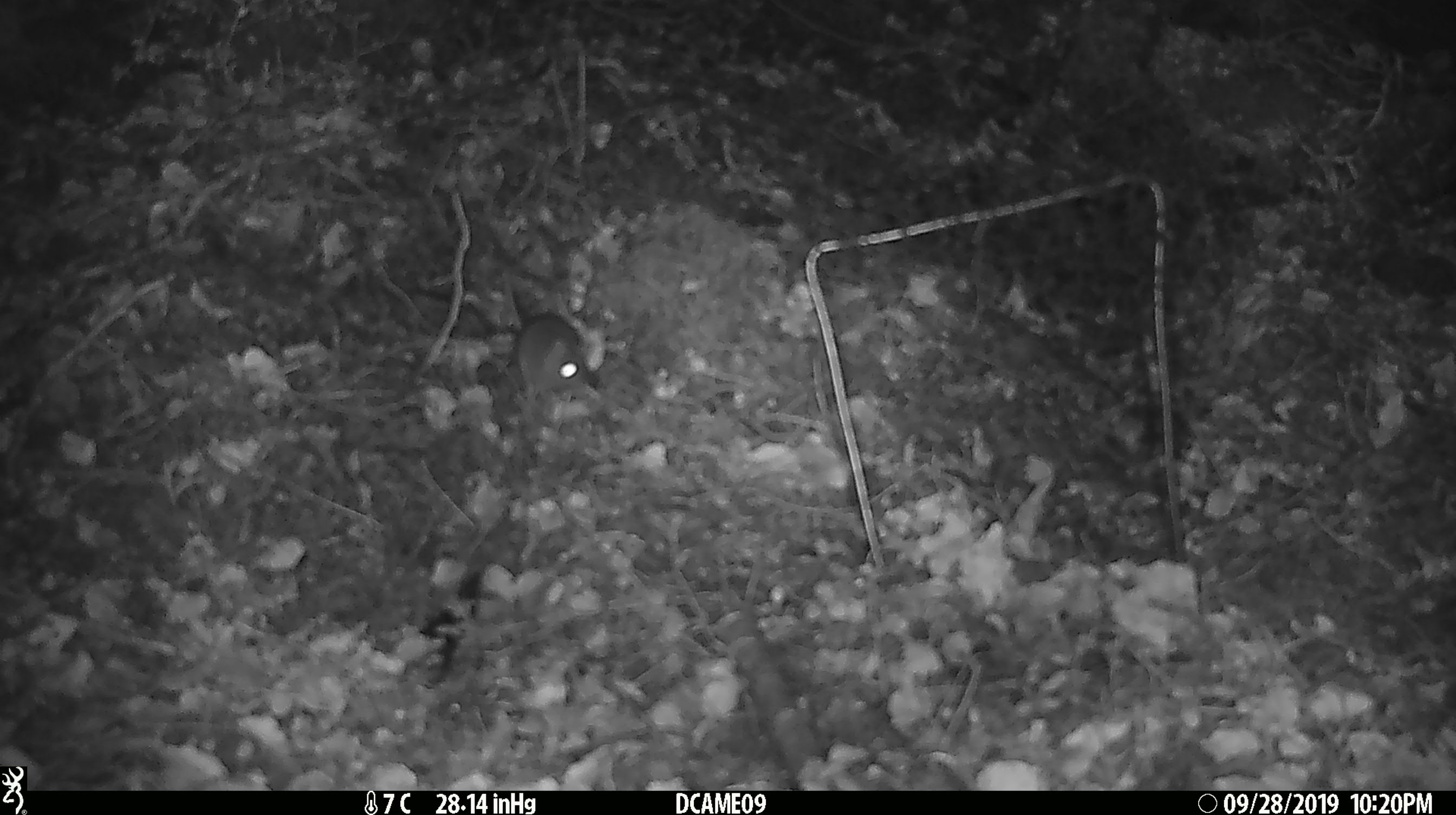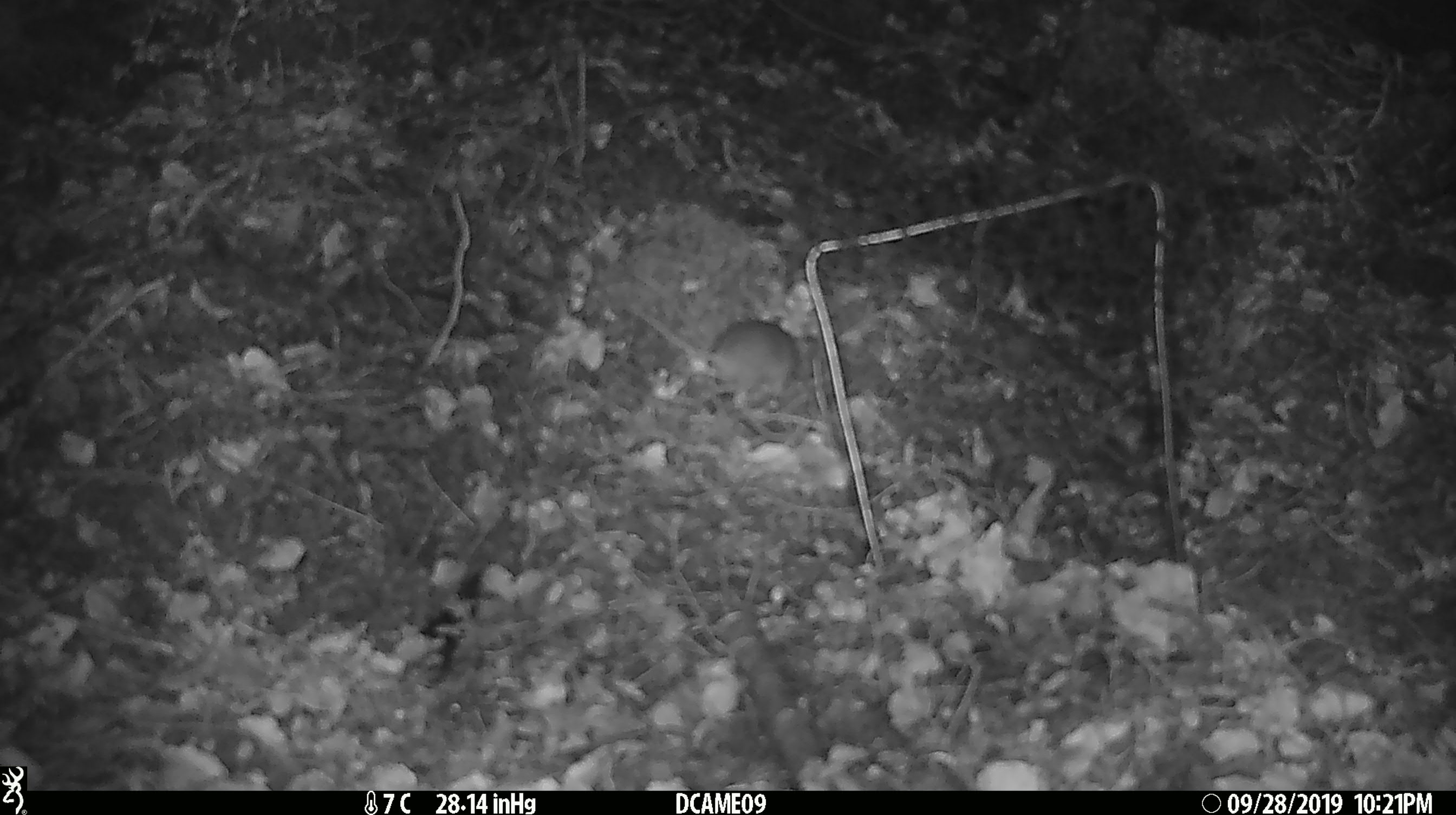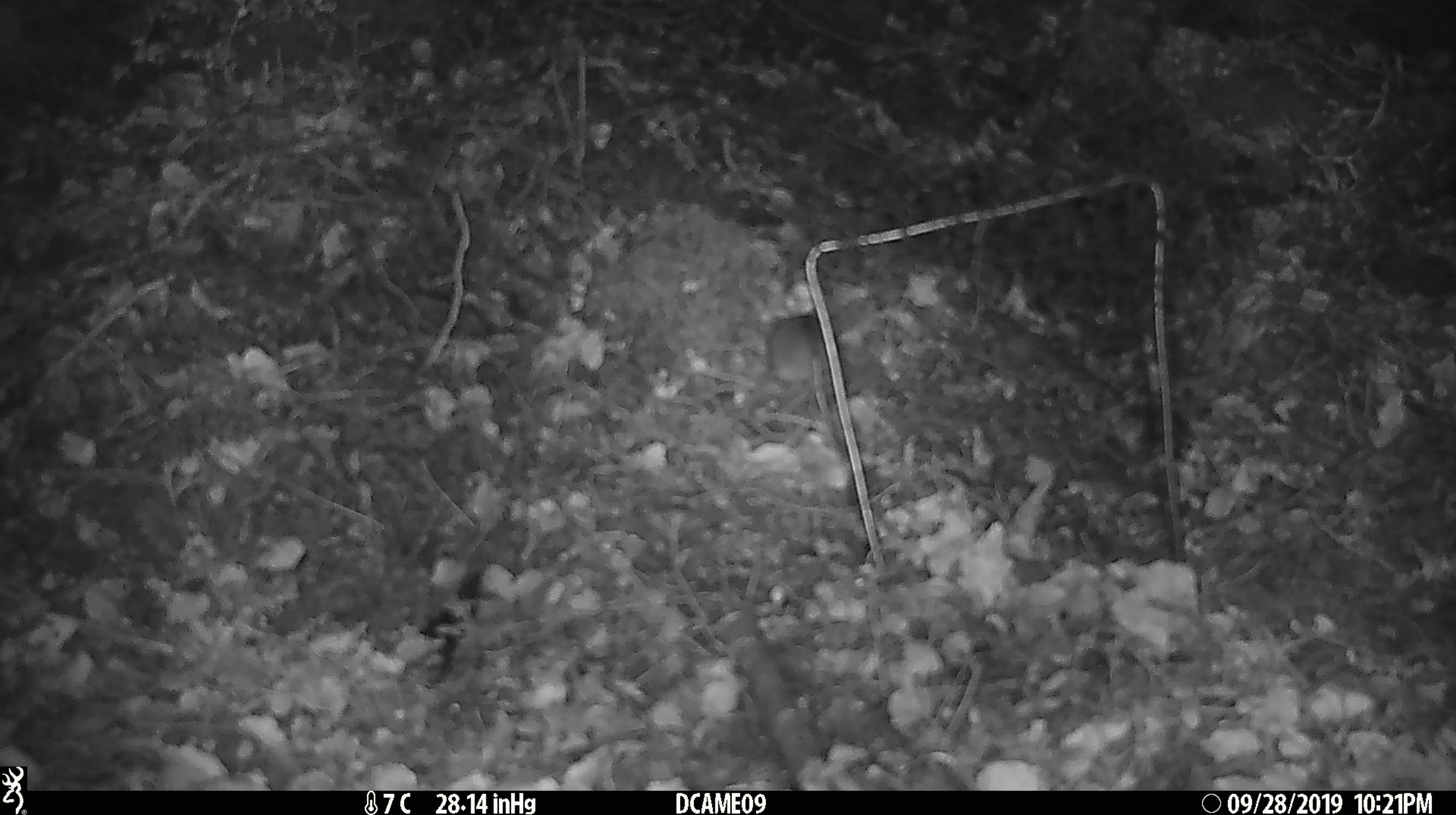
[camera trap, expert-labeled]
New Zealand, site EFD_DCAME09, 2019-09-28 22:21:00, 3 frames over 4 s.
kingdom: Animalia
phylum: Chordata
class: Mammalia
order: Rodentia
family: Muridae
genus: Mus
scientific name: Mus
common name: mouse